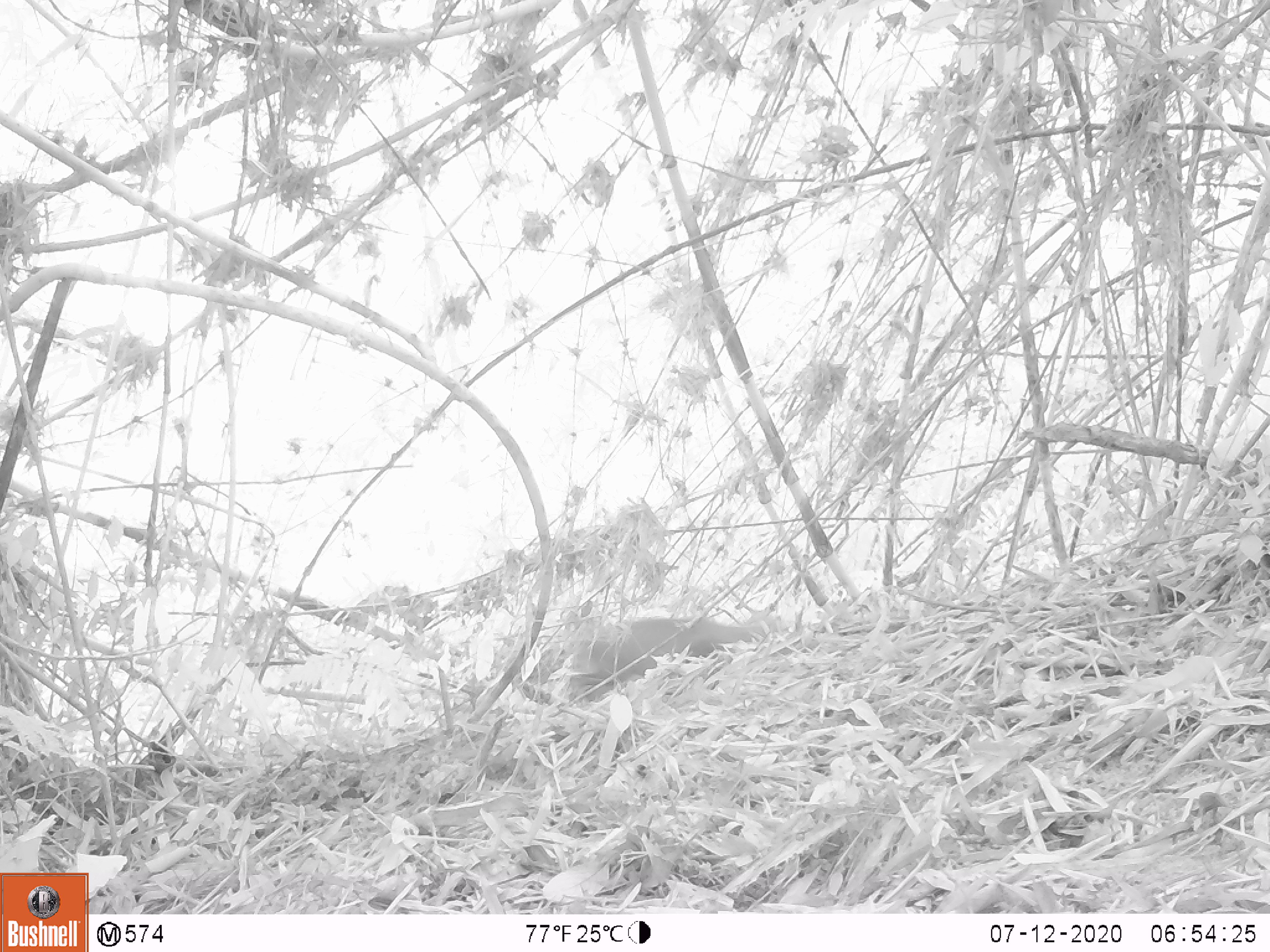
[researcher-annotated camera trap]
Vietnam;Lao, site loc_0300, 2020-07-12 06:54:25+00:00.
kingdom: Animalia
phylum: Chordata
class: Mammalia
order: Artiodactyla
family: Cervidae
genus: Muntiacus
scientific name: Muntiacus rooseveltorum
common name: roosevelt's muntjac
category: roosevelts muntjac group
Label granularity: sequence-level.